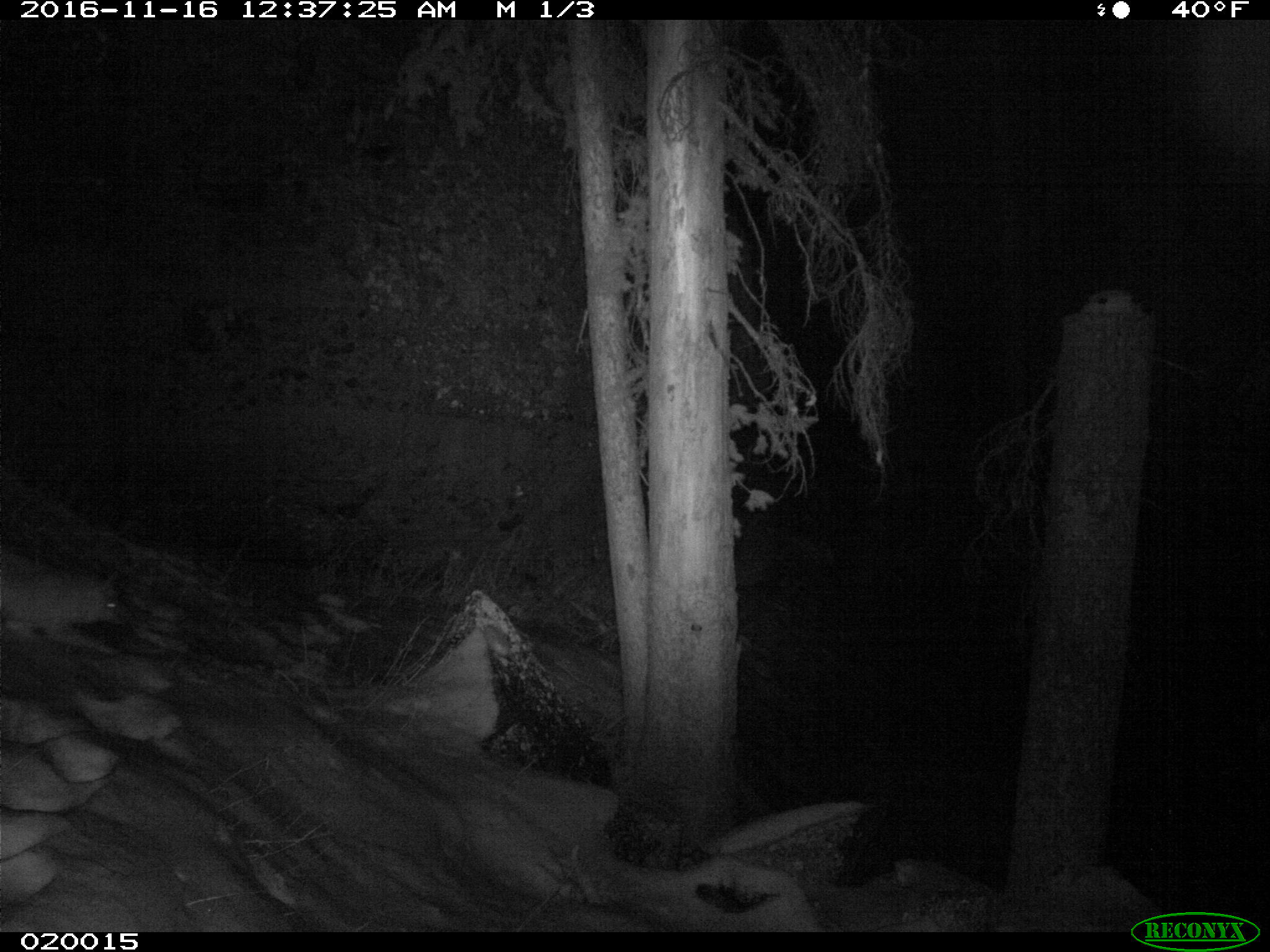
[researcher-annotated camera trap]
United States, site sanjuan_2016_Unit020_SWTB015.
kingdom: Animalia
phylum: Chordata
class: Mammalia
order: Carnivora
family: Canidae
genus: Vulpes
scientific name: Vulpes vulpes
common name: red fox